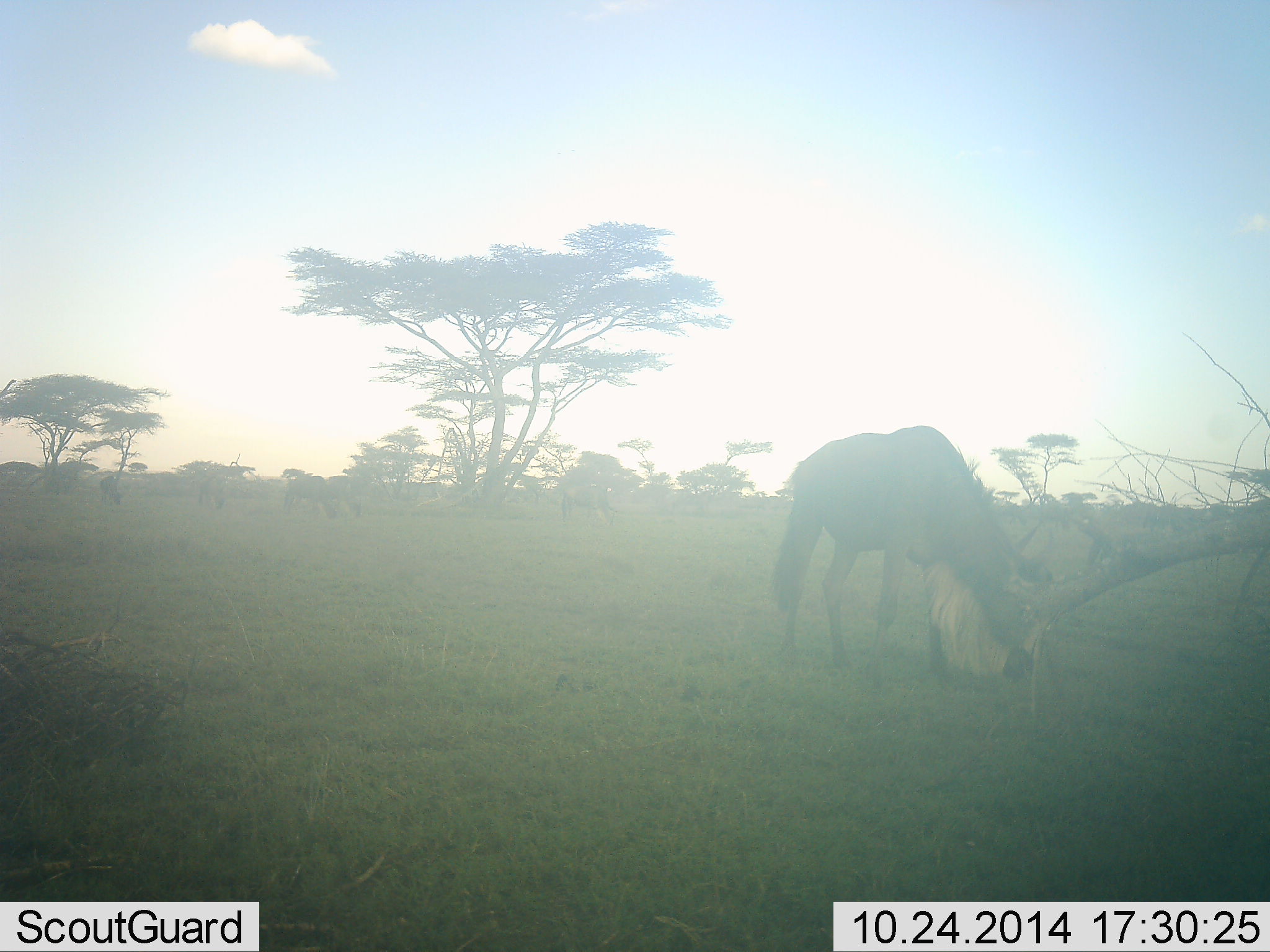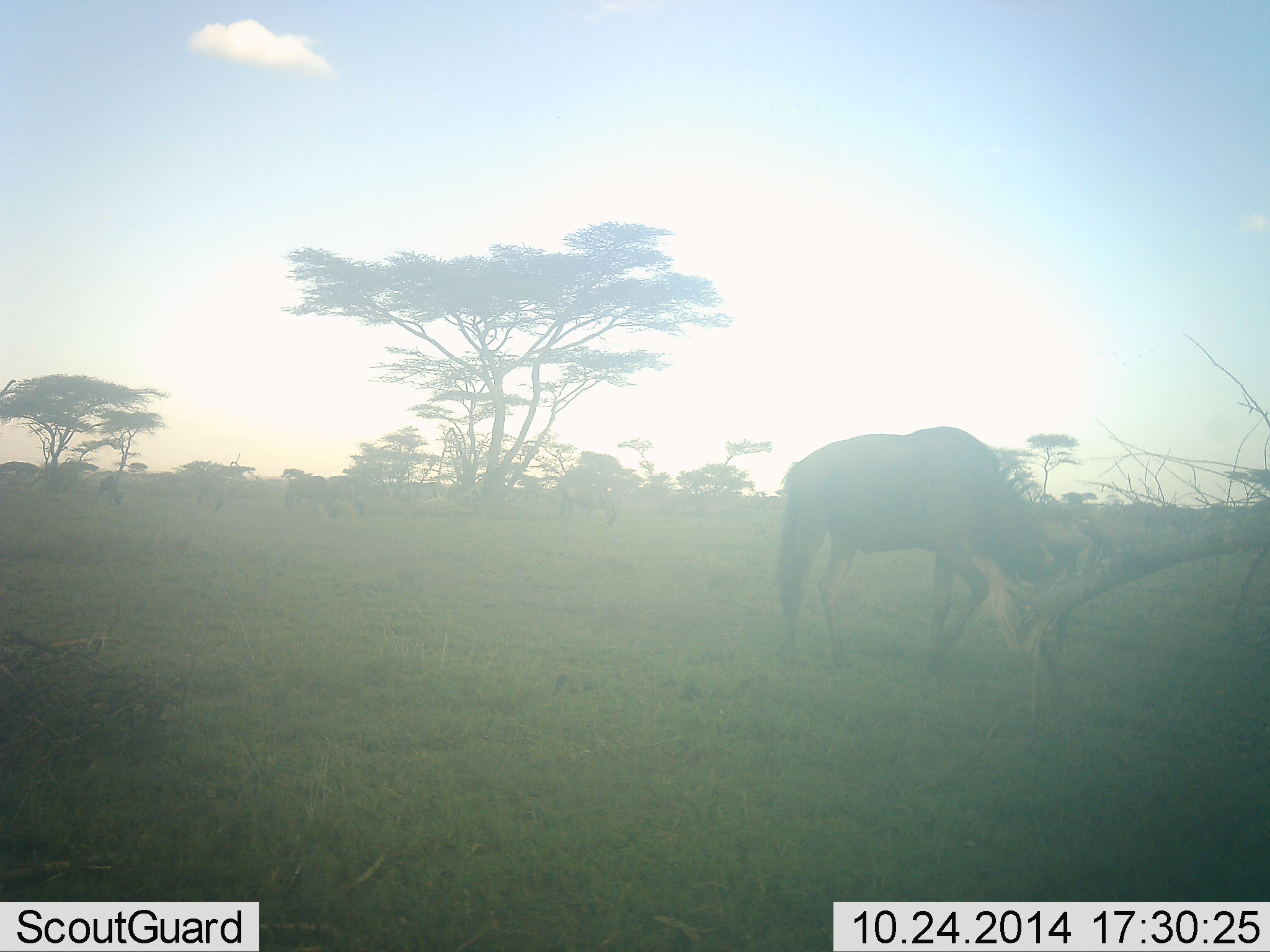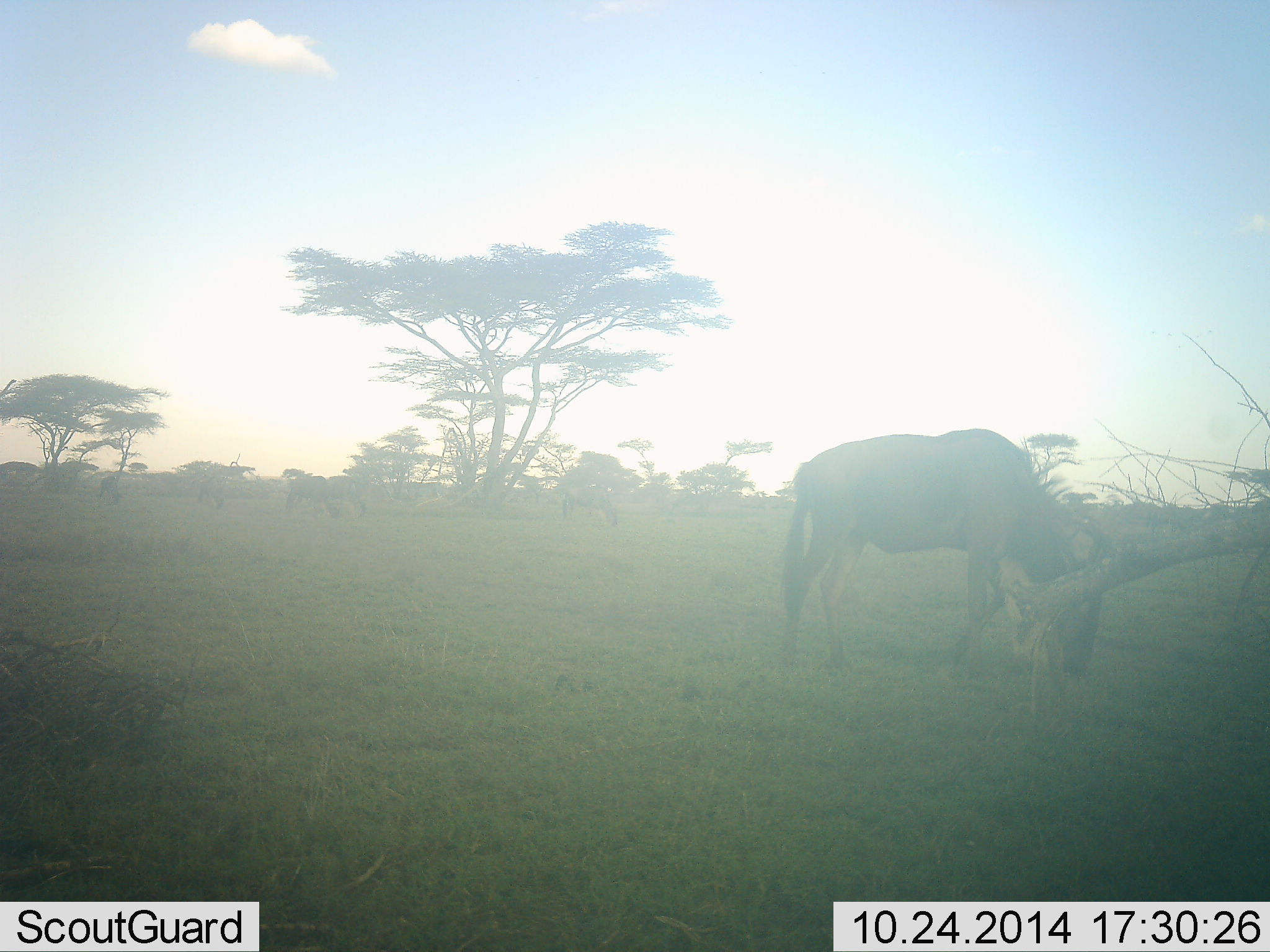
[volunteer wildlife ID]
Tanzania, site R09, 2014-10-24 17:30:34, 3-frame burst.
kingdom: Animalia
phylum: Chordata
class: Mammalia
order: Artiodactyla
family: Bovidae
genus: Connochaetes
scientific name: Connochaetes taurinus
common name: blue wildebeest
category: wildebeest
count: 6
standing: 10%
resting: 0%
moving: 20%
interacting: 0%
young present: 0%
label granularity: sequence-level